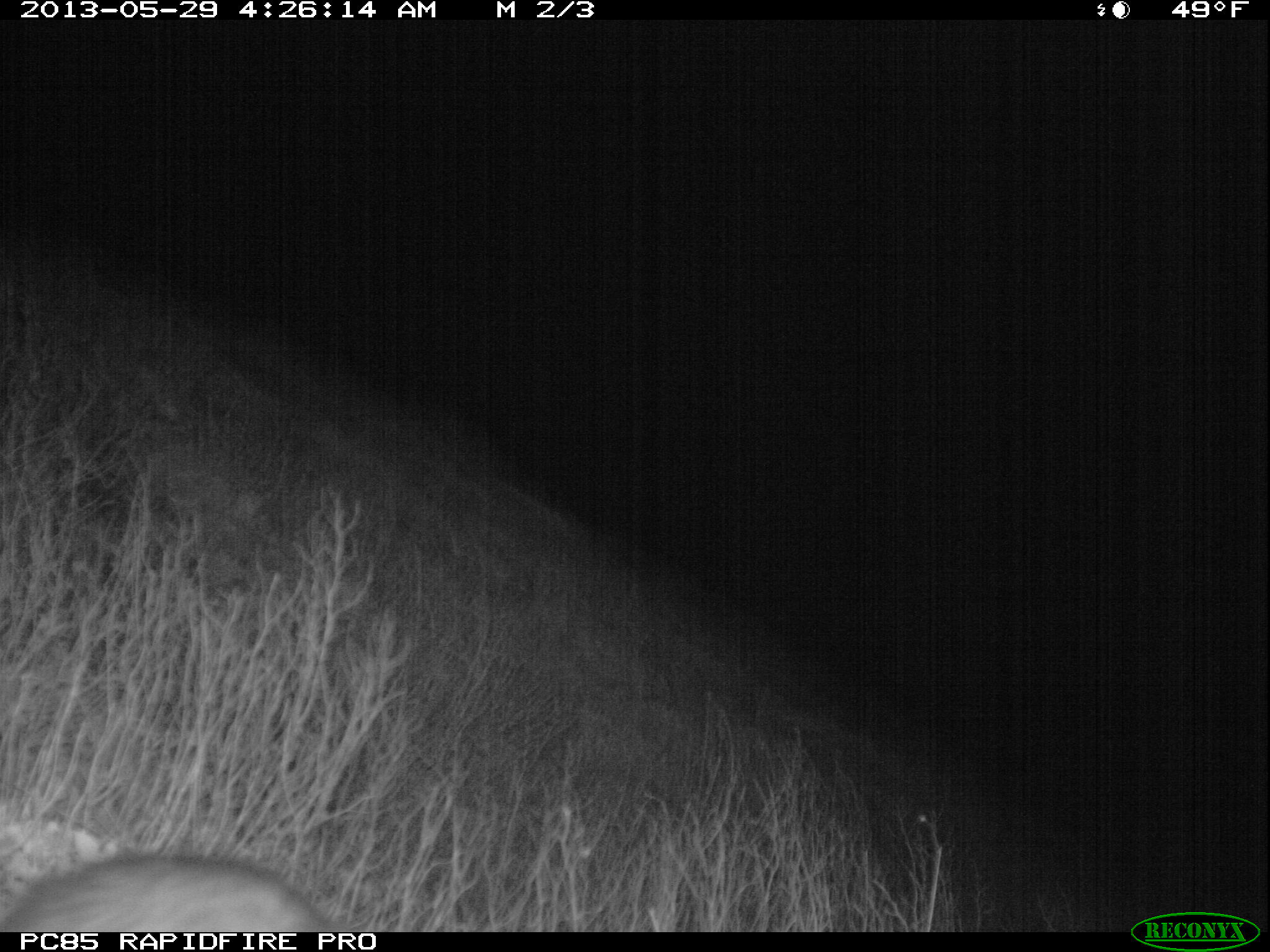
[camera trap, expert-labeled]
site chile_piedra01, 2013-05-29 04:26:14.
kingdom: Animalia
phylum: Chordata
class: Mammalia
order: Lagomorpha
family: Leporidae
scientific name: Leporidae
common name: rabbits and hares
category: rabbit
Rabbit (rabbits and hares) (Leporidae).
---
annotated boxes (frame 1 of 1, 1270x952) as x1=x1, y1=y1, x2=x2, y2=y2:
rabbit: x1=0, y1=855, x2=348, y2=931